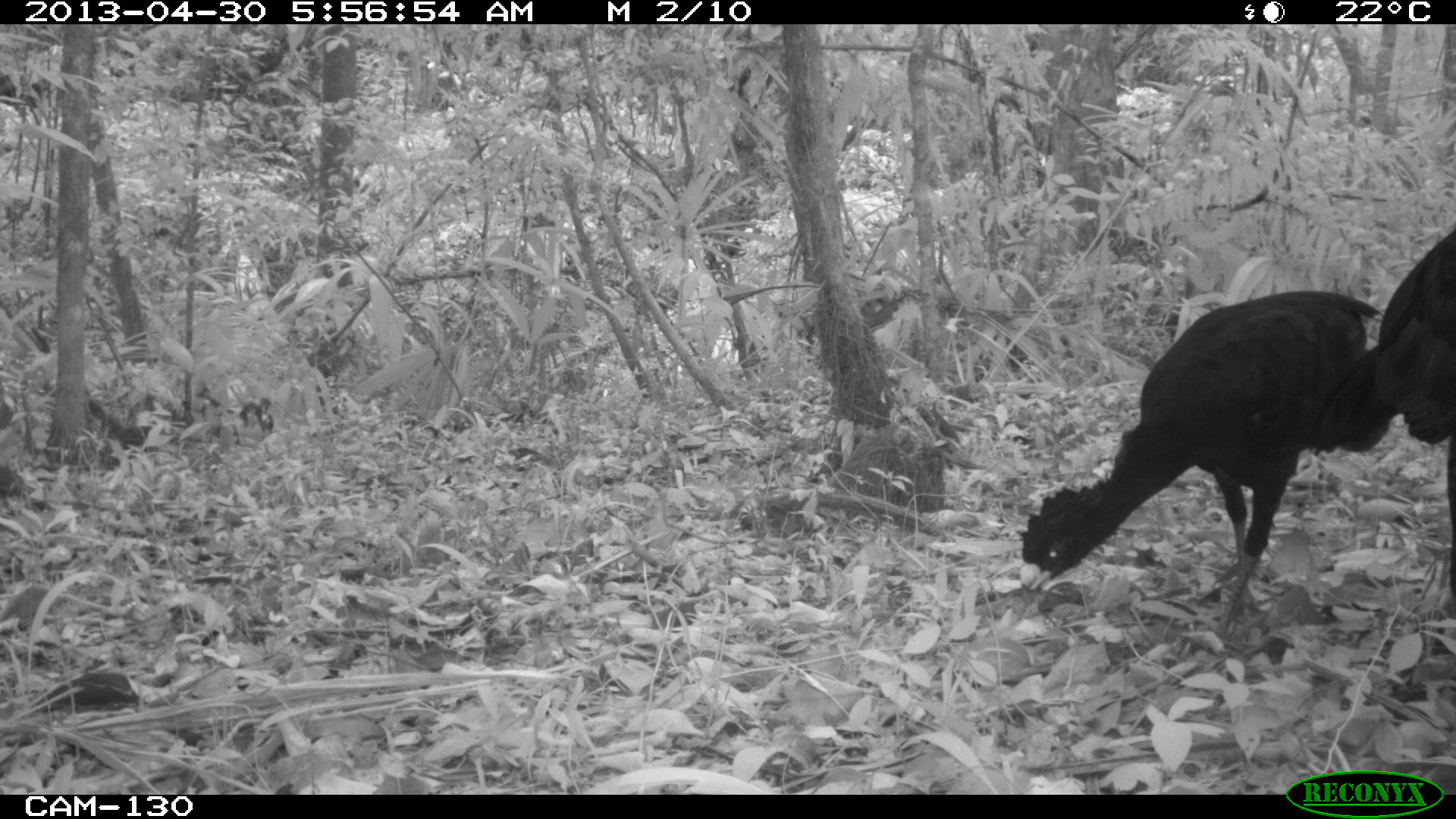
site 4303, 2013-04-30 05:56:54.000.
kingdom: Animalia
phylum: Chordata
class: Aves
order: Galliformes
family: Cracidae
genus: Crax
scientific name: Crax rubra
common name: great curassow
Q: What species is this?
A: Crax rubra (great curassow).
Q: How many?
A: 2.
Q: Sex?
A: Male.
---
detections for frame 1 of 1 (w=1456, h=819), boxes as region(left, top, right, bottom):
crax rubra: region(1015, 288, 1385, 652); region(1314, 220, 1456, 610)